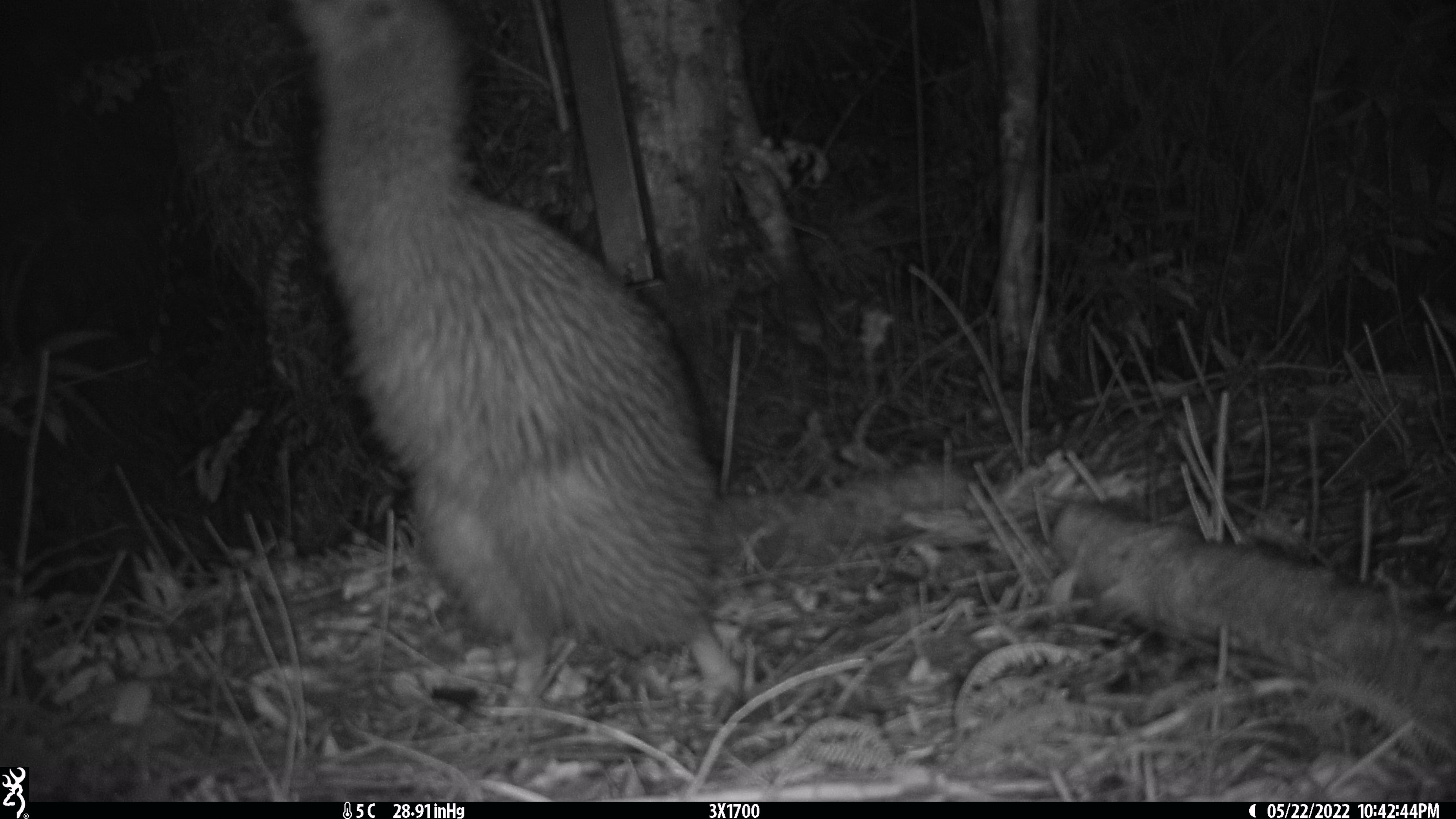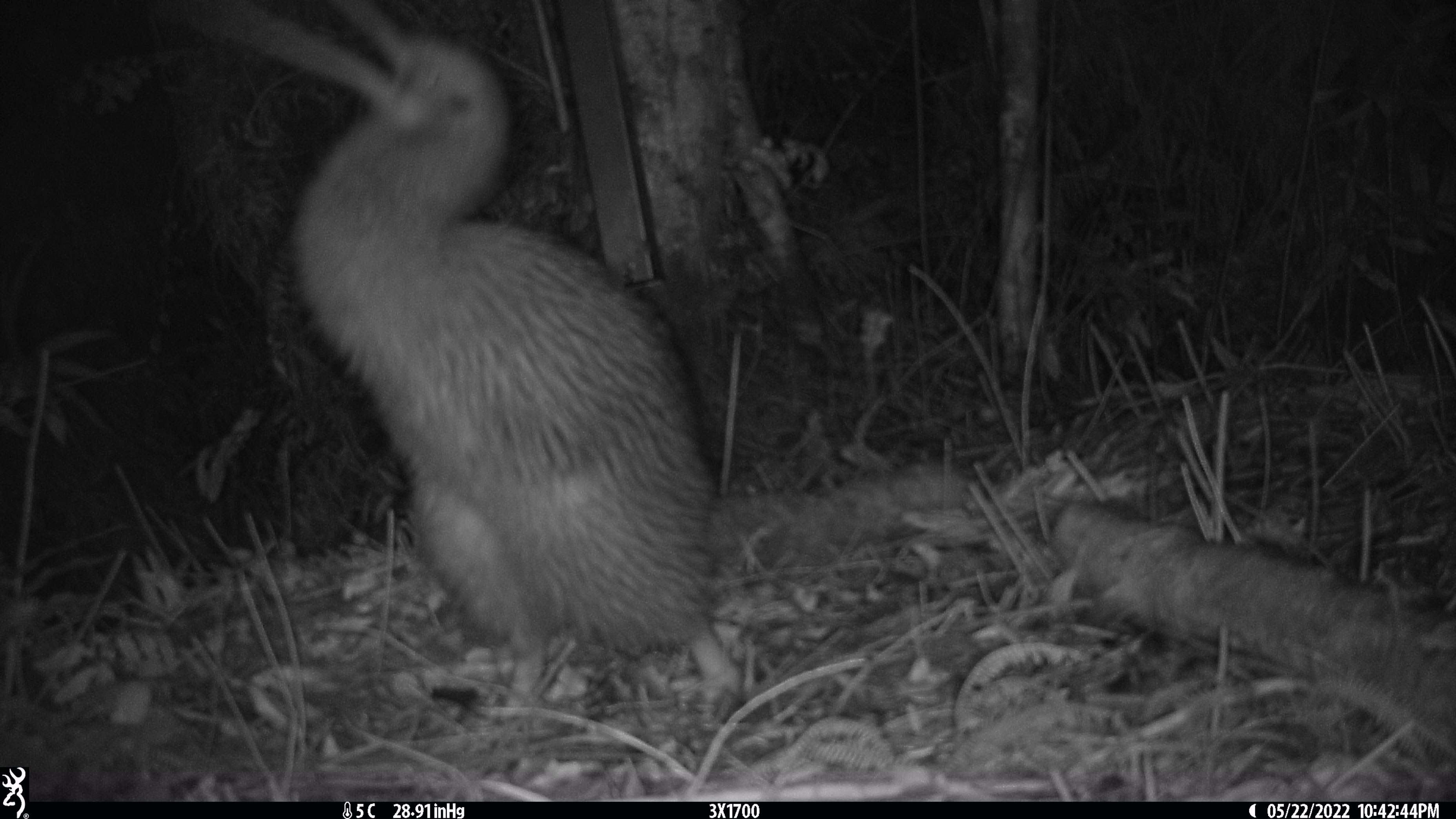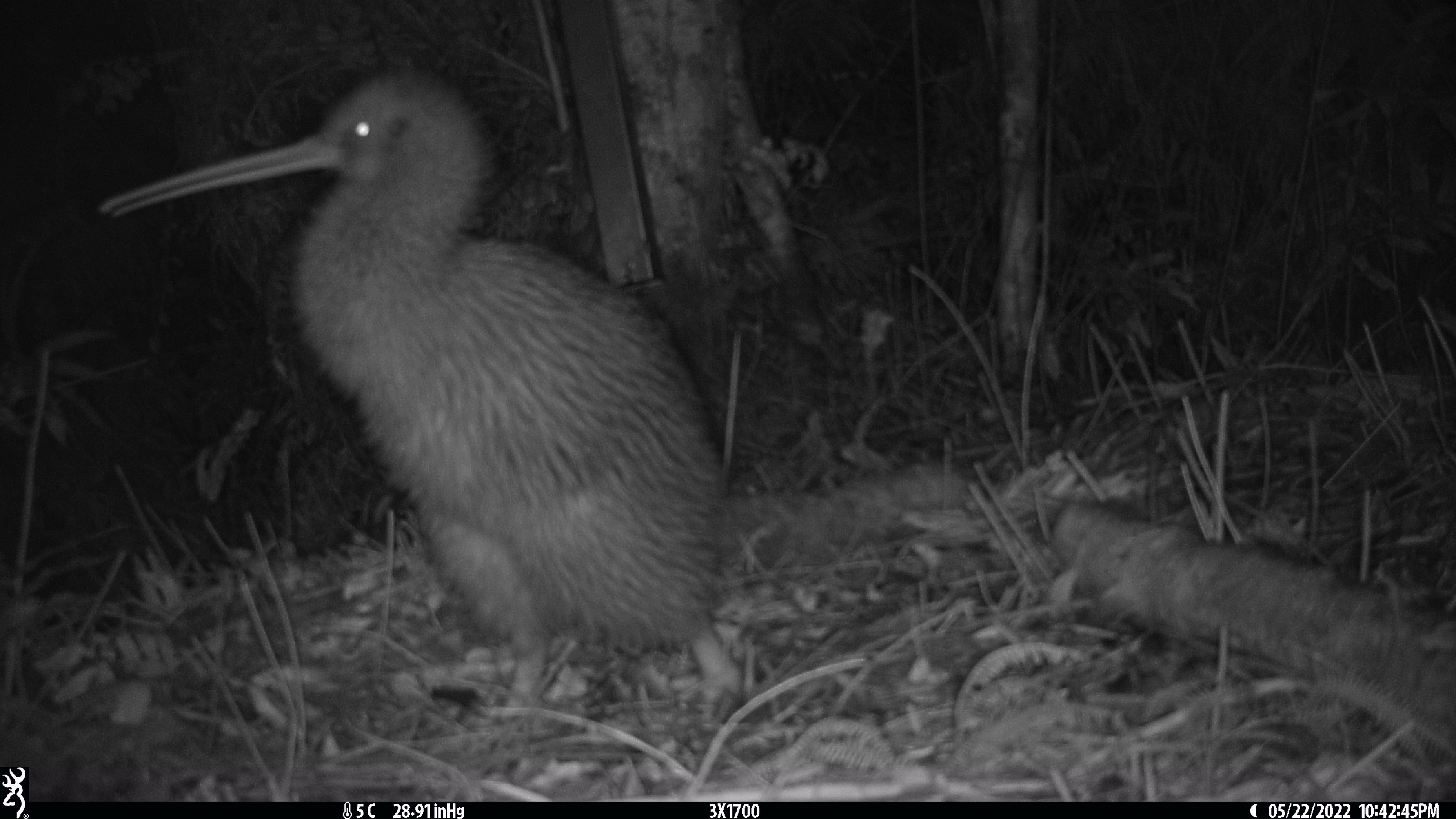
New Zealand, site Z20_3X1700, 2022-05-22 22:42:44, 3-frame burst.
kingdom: Animalia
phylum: Chordata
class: Aves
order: Apterygiformes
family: Apterygidae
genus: Apteryx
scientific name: Apteryx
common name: kiwi